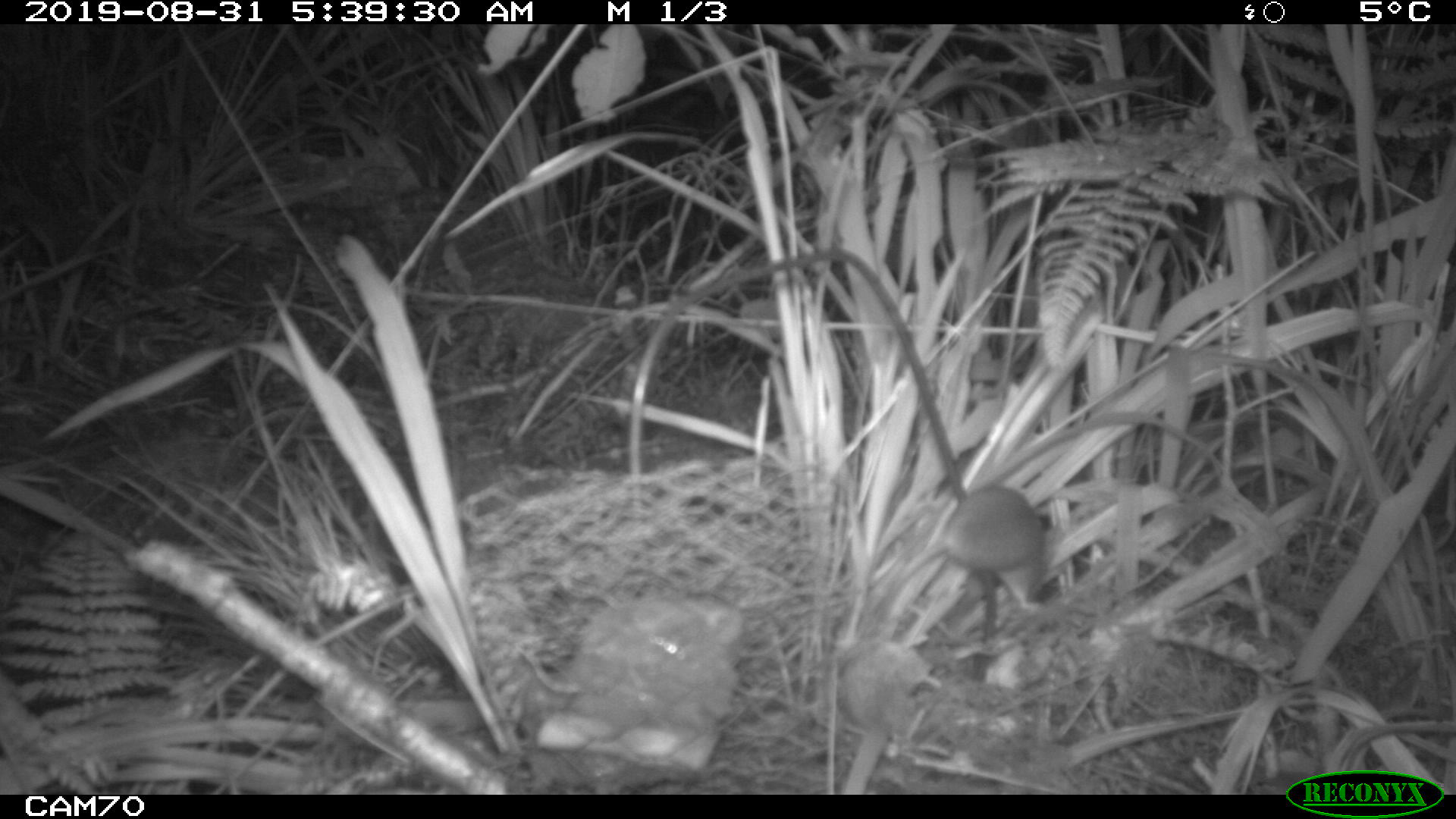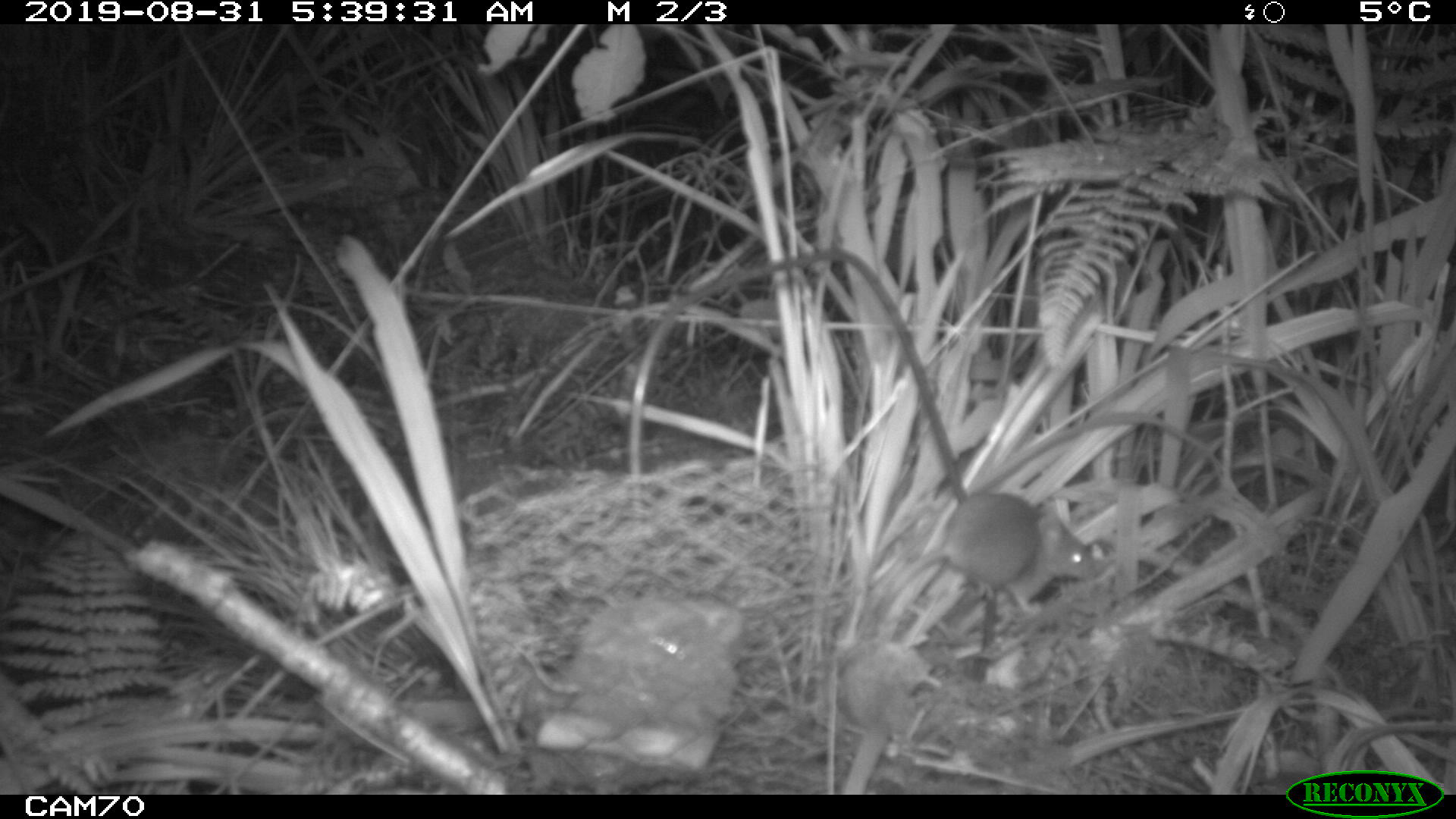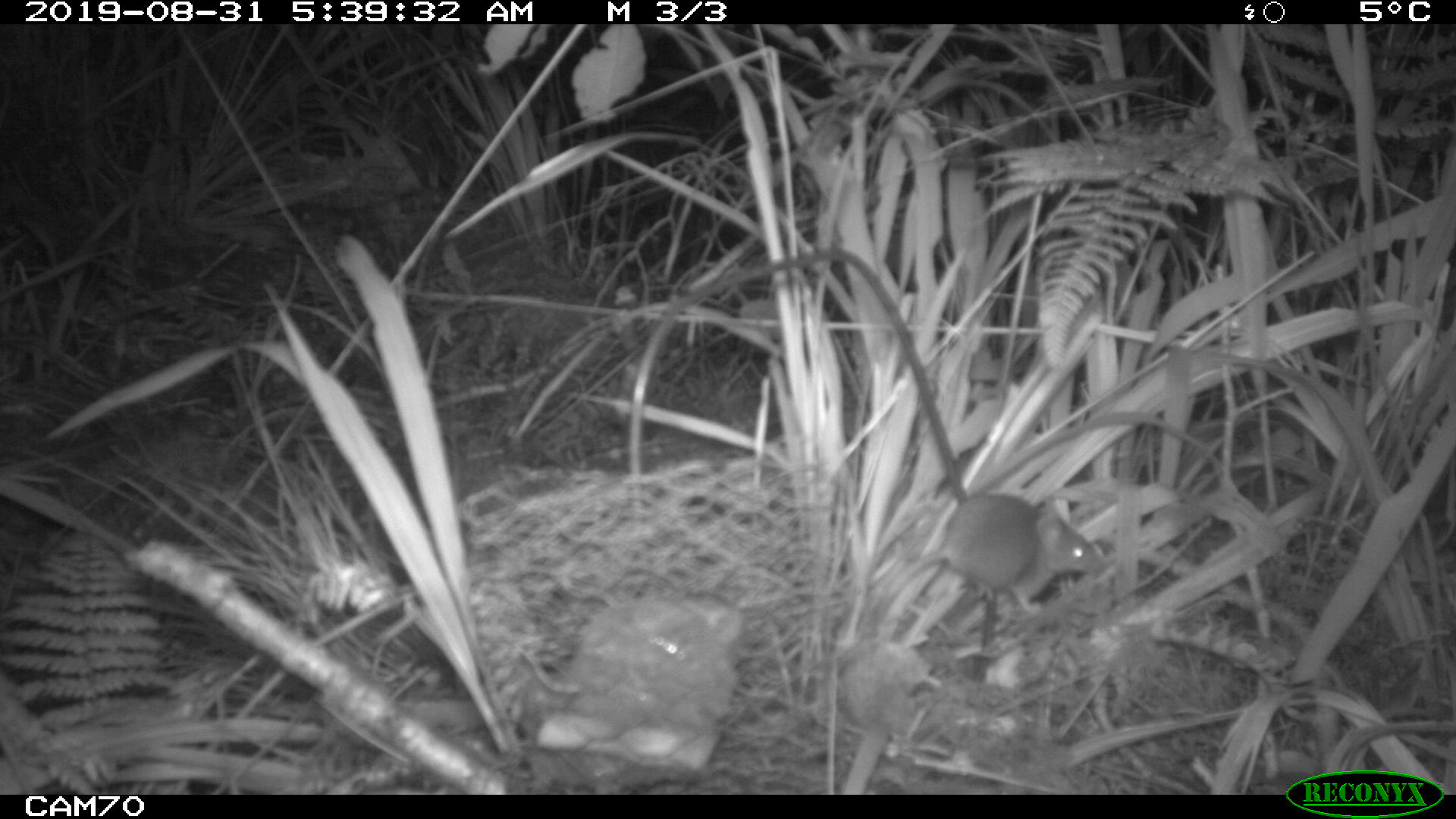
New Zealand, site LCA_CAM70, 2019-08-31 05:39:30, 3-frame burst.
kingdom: Animalia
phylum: Chordata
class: Mammalia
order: Rodentia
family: Muridae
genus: Mus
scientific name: Mus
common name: mouse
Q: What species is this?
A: Mouse (Mus).